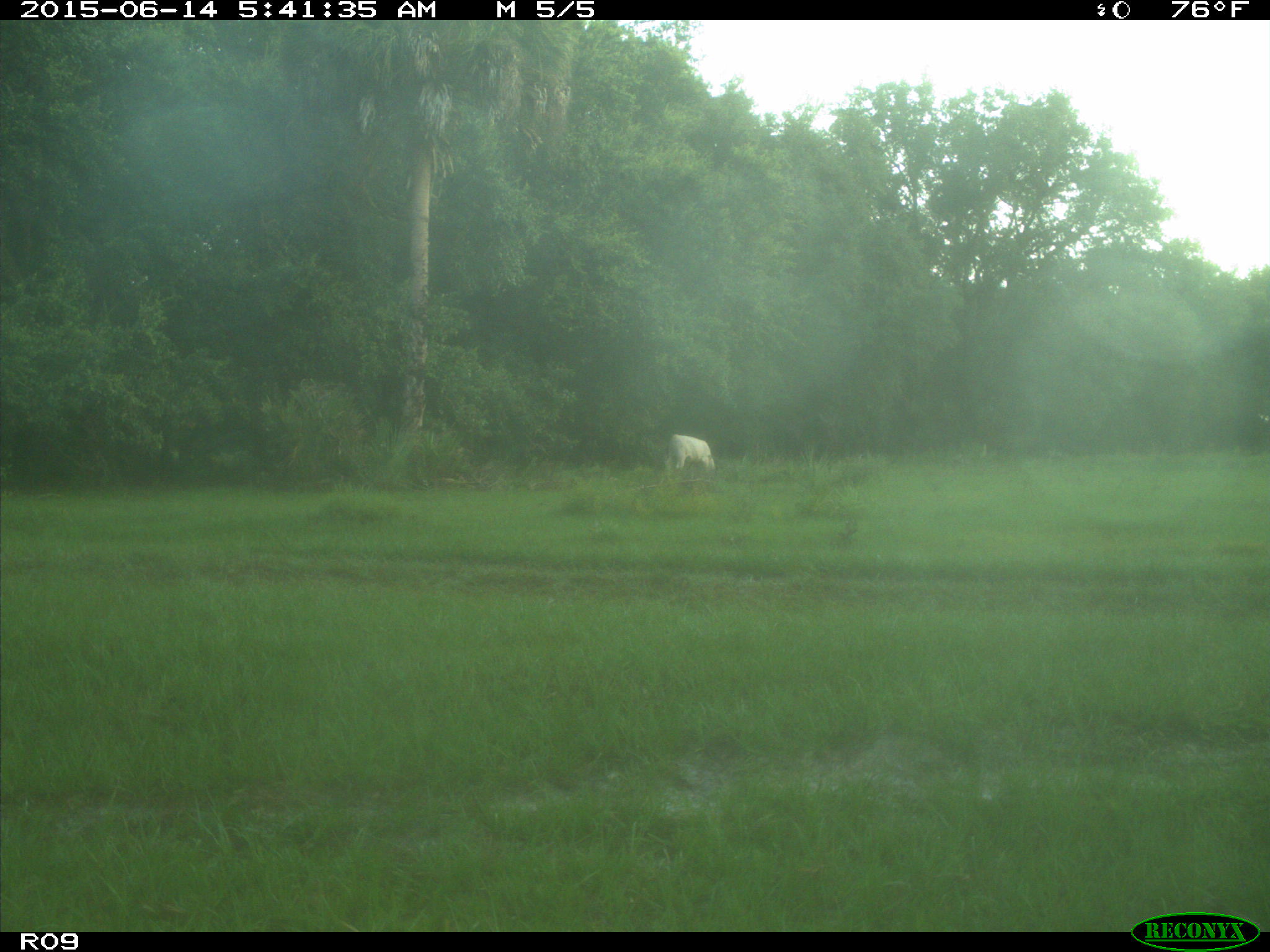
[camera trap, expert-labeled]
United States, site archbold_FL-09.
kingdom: Animalia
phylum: Chordata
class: Mammalia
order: Artiodactyla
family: Bovidae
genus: Bos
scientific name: Bos taurus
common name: domestic cow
Bos taurus (domestic cow).